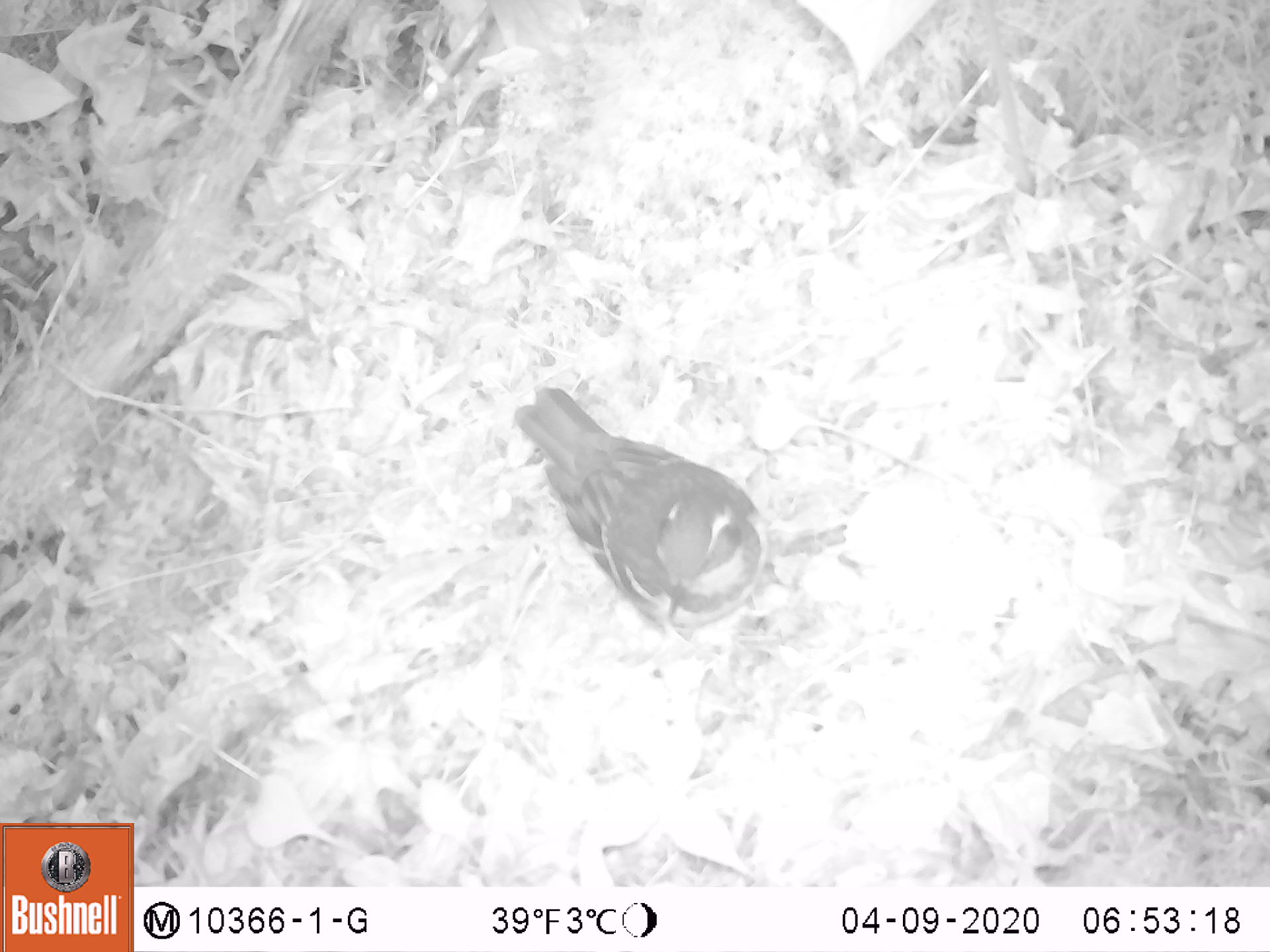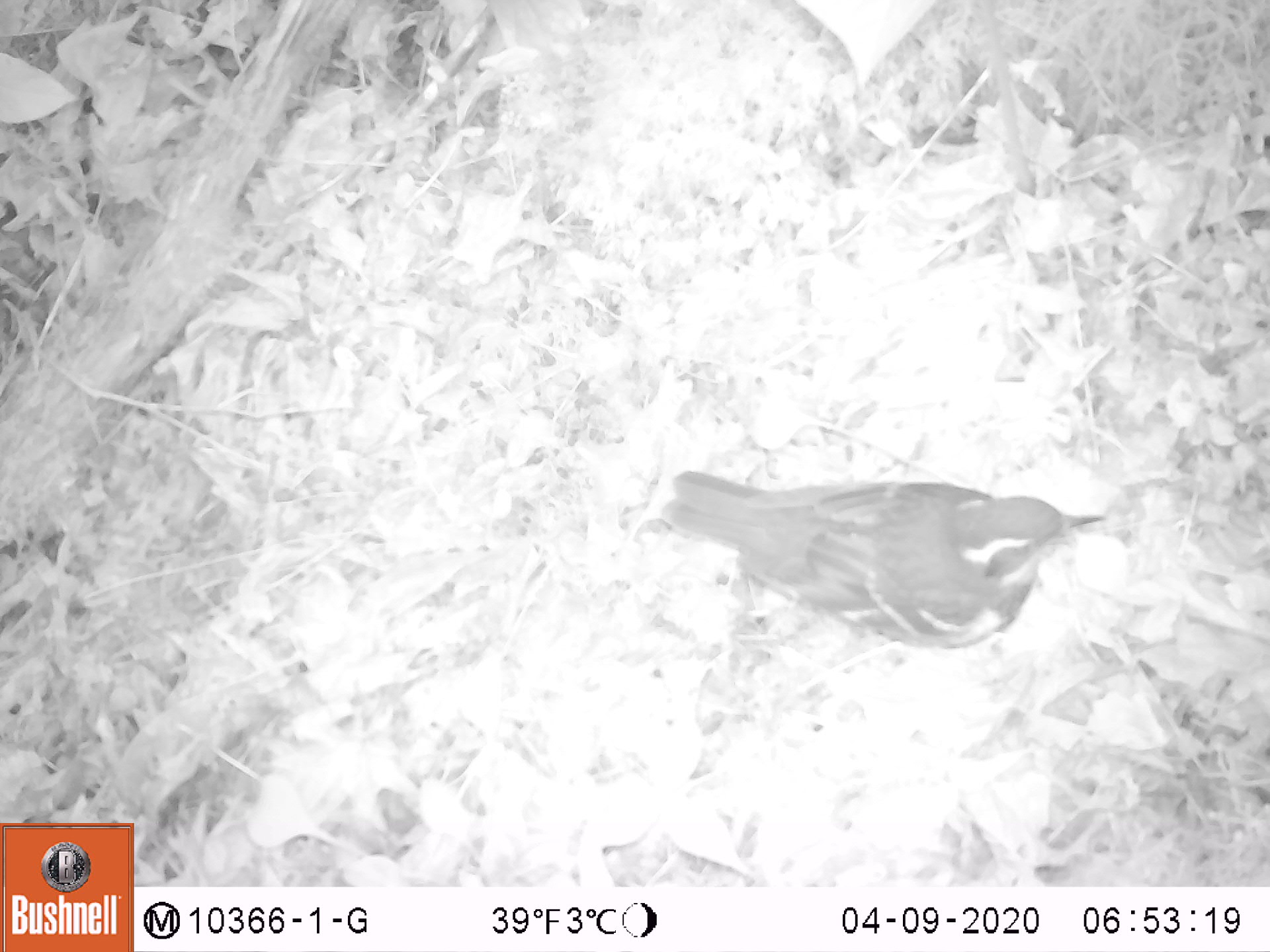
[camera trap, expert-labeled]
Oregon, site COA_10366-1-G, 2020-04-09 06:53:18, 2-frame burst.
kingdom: Animalia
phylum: Chordata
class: Aves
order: Passeriformes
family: Paridae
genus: Poecile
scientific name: Poecile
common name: chickadees and allies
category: poecile species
Poecile species (chickadees and allies) (Poecile).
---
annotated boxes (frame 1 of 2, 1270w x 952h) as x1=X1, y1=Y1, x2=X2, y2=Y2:
poecile species: x1=497, y1=365, x2=795, y2=655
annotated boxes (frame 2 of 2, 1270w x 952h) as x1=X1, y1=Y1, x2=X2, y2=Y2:
poecile species: x1=651, y1=455, x2=1116, y2=667